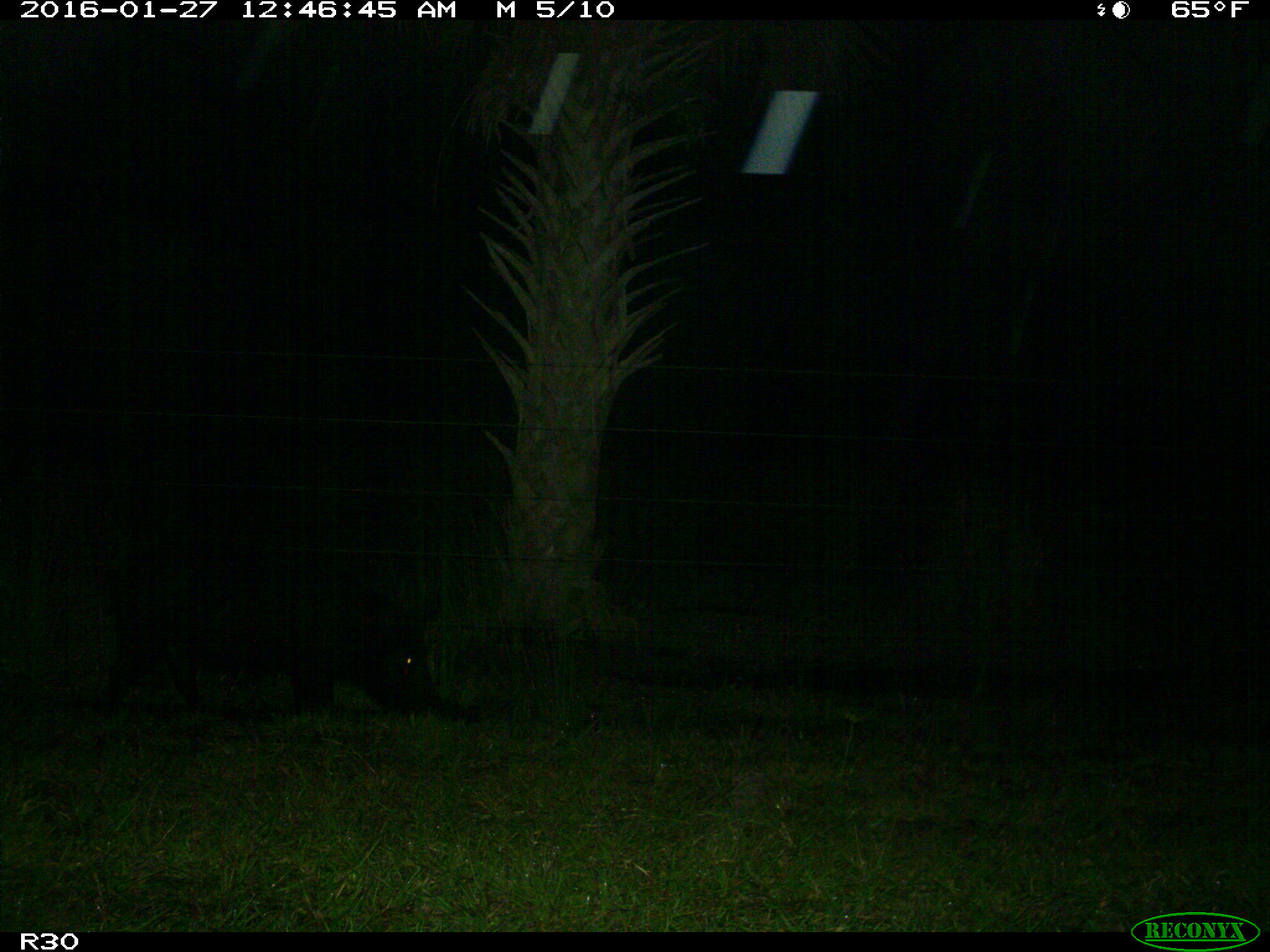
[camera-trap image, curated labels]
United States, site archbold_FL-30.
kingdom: Animalia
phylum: Chordata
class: Mammalia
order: Artiodactyla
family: Suidae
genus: Sus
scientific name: Sus scrofa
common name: wild boar